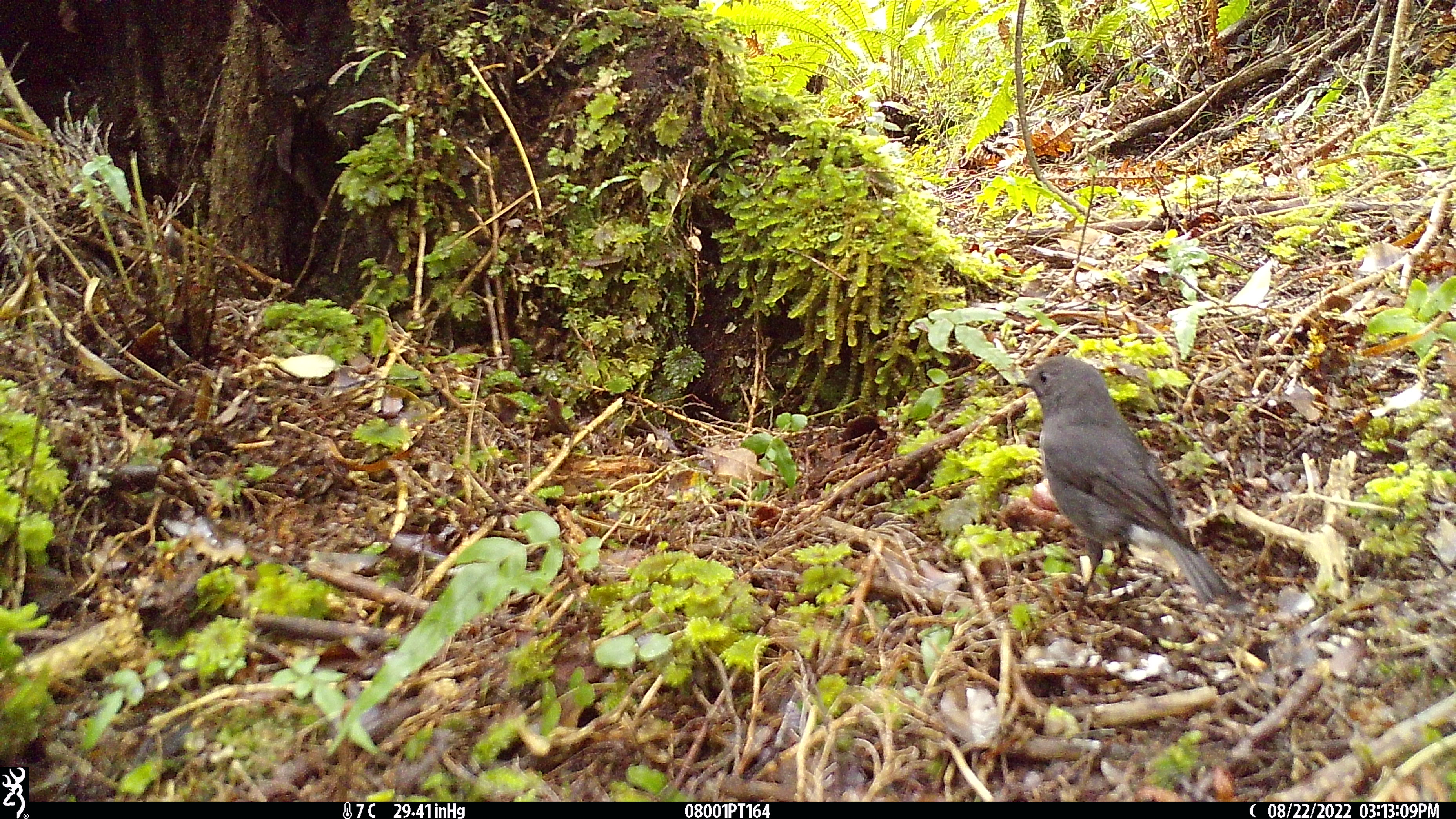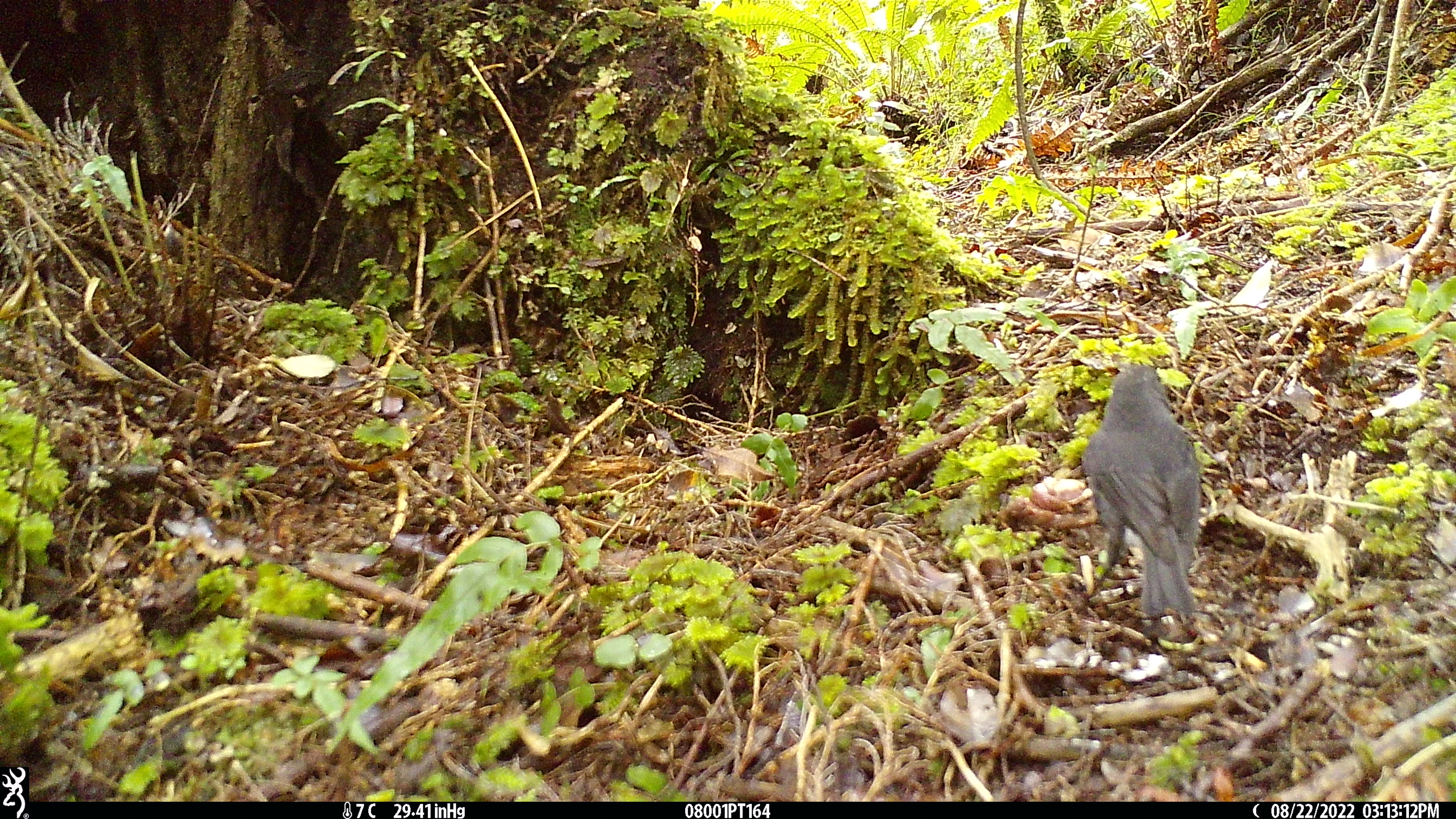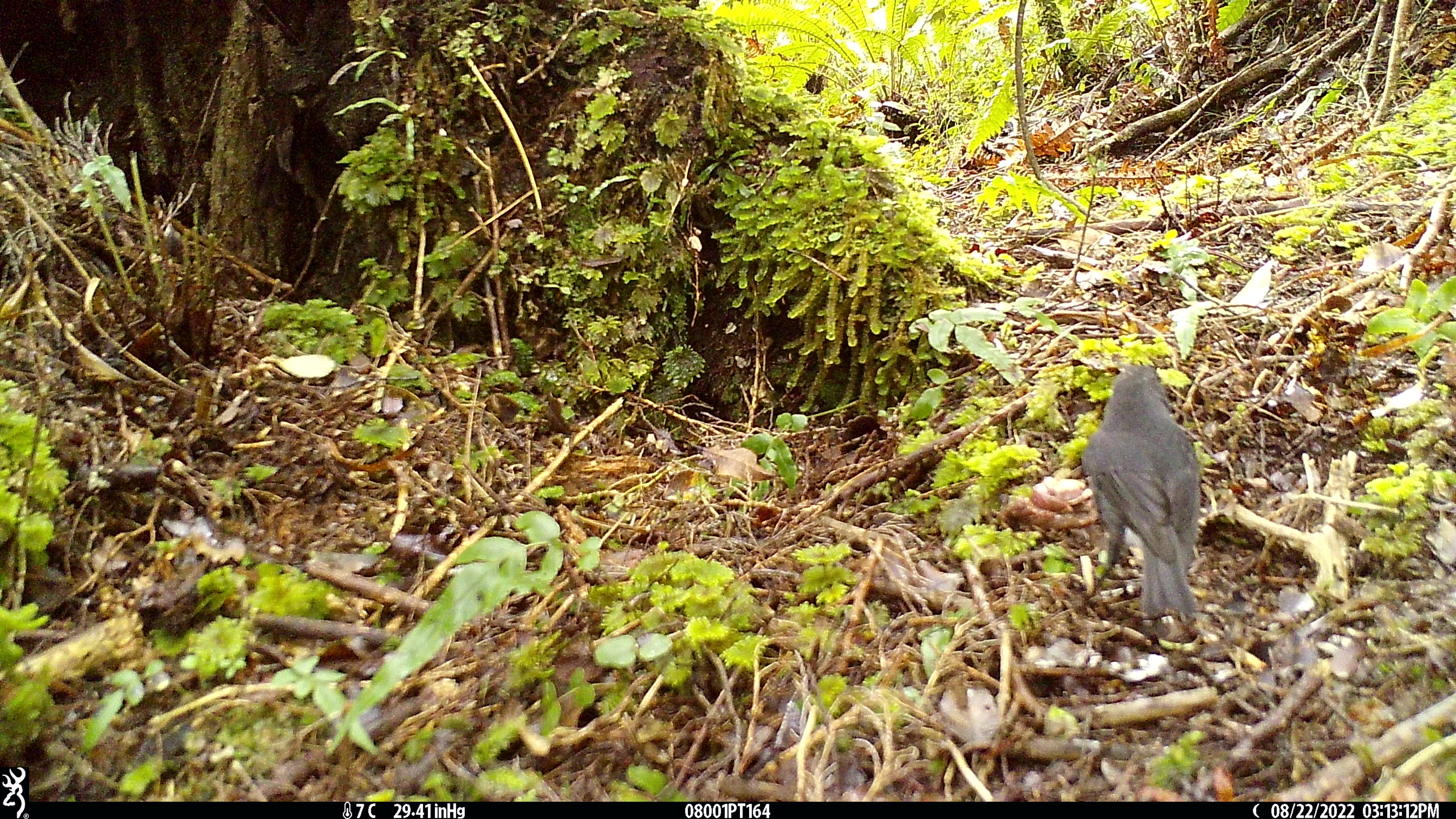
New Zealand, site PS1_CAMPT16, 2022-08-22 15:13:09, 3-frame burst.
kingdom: Animalia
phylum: Chordata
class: Aves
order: Passeriformes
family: Petroicidae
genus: Petroica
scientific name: Petroica australis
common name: new zealand robin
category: robin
Robin (new zealand robin) (Petroica australis).